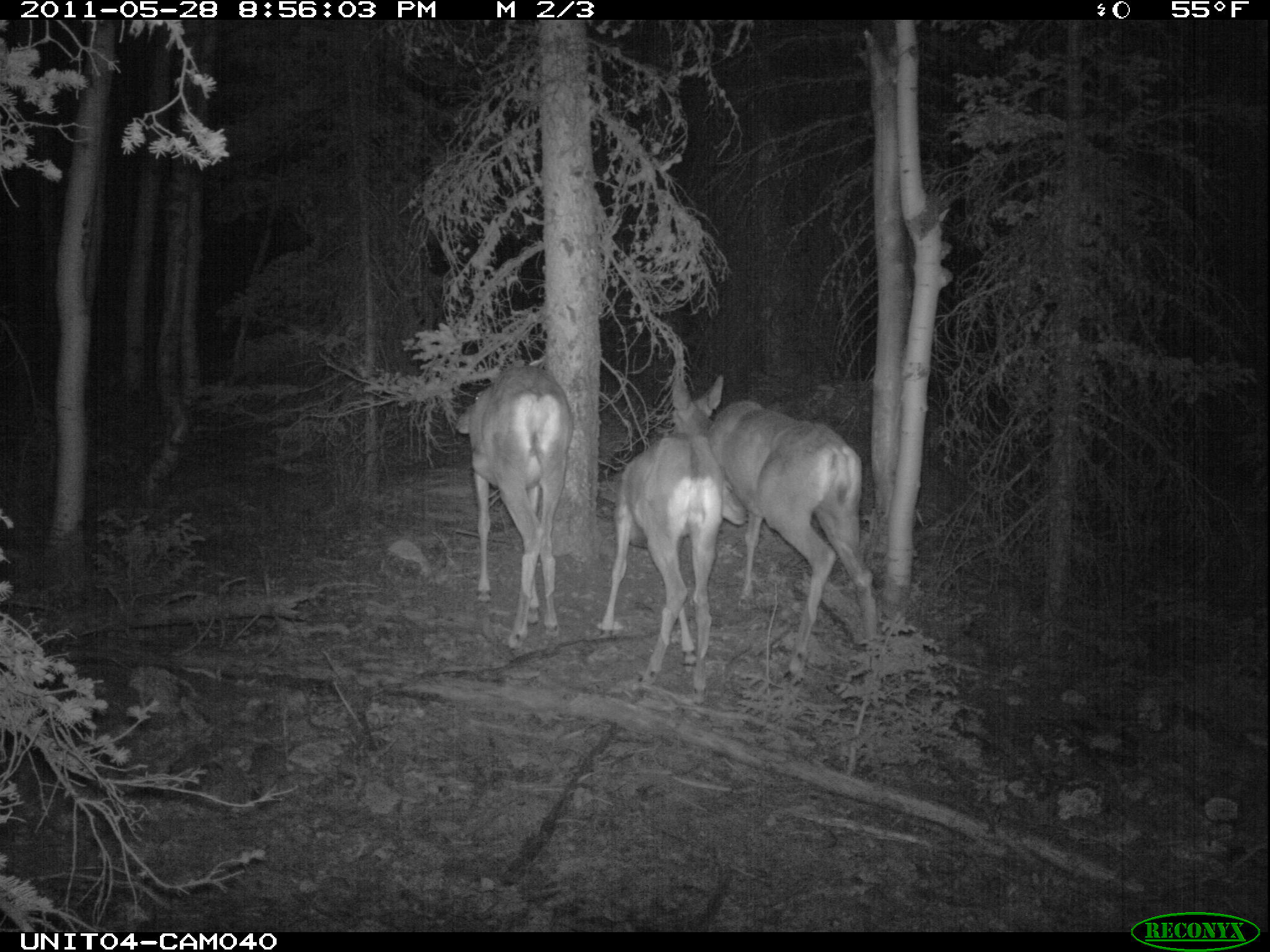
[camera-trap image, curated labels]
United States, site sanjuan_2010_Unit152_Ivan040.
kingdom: Animalia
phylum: Chordata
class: Mammalia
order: Artiodactyla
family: Cervidae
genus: Odocoileus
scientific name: Odocoileus hemionus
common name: mule deer